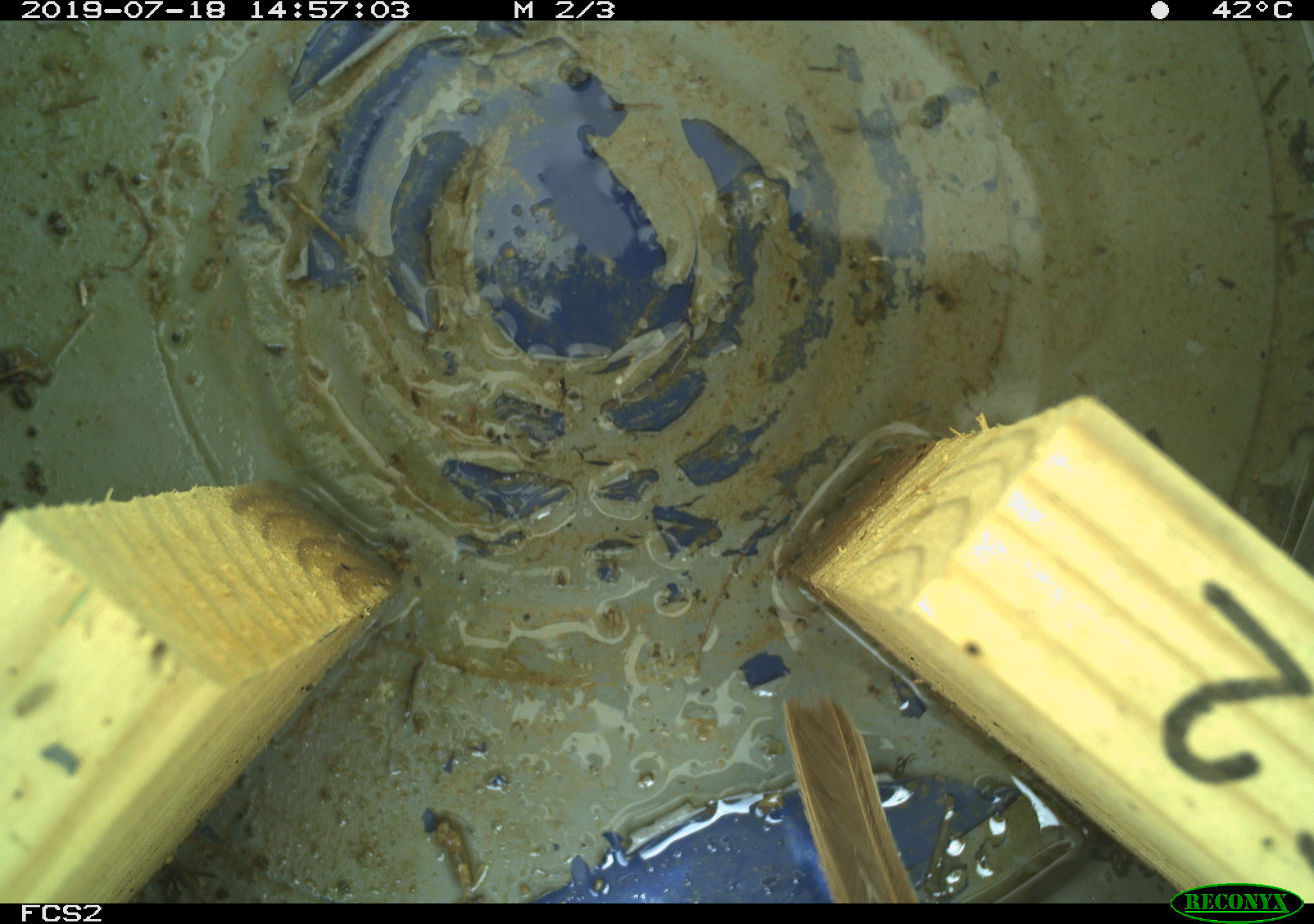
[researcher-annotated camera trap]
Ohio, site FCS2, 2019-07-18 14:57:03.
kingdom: Animalia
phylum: Chordata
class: Aves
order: Passeriformes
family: Passerellidae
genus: Melospiza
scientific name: Melospiza melodia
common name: song sparrow